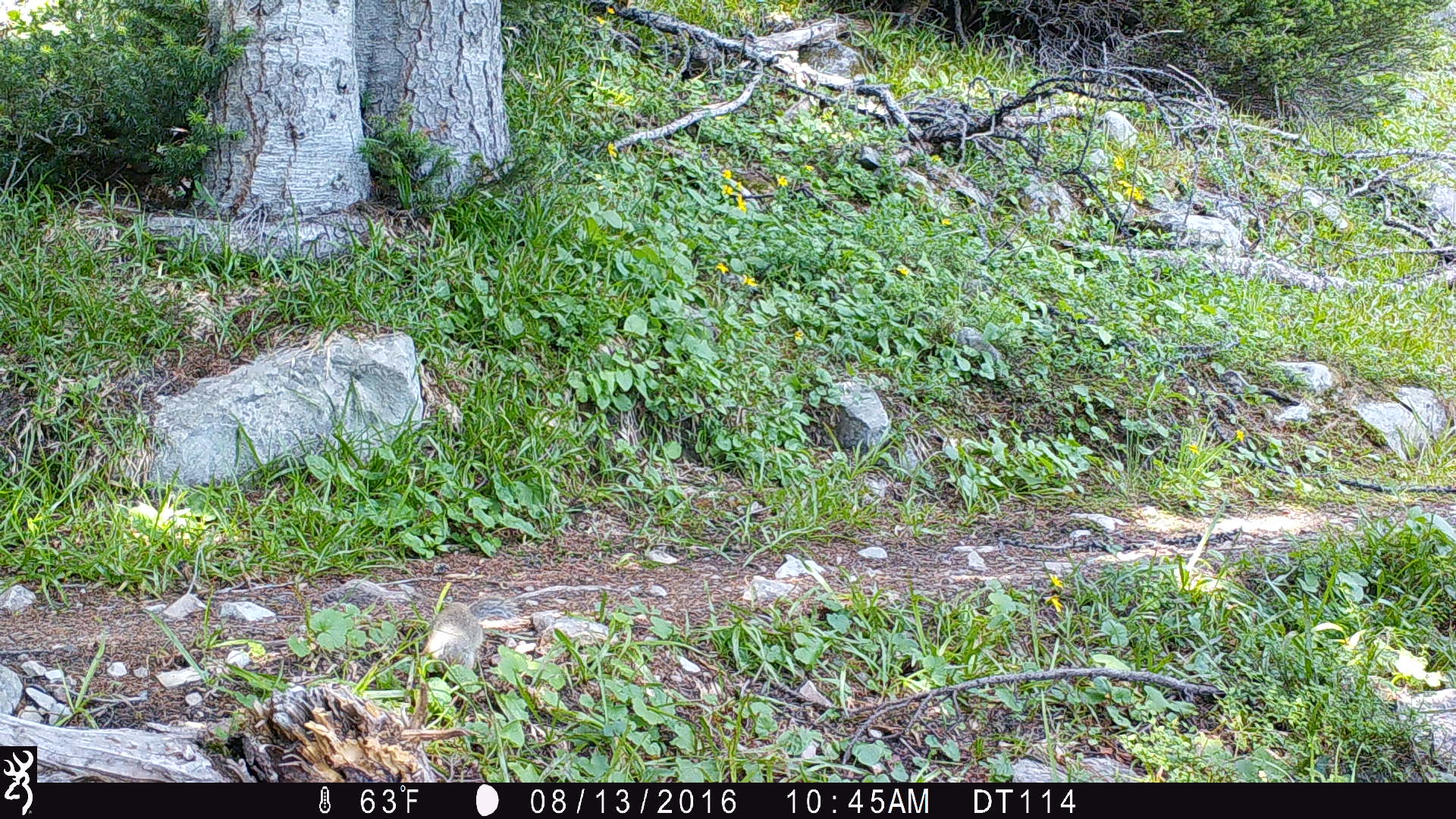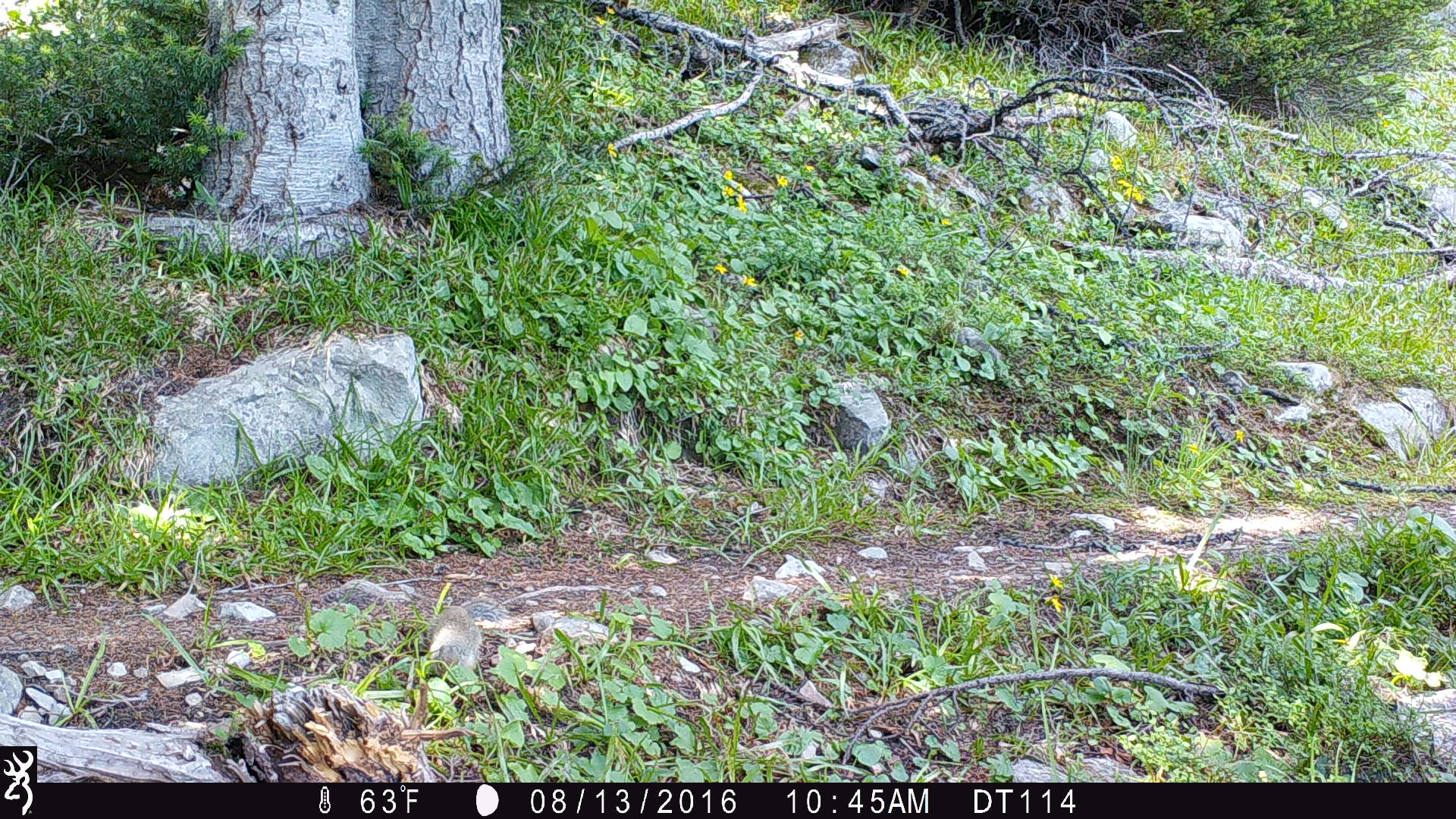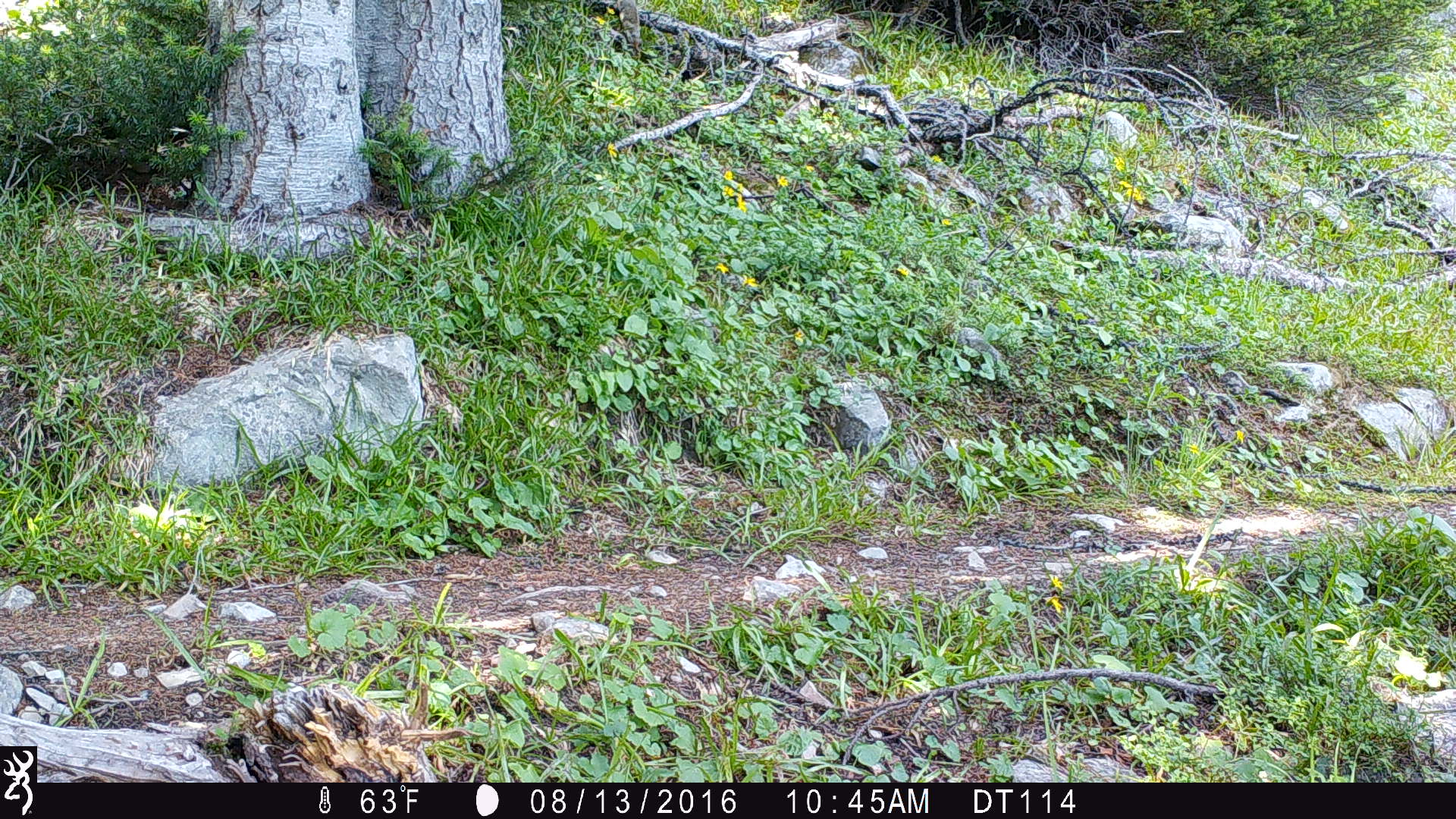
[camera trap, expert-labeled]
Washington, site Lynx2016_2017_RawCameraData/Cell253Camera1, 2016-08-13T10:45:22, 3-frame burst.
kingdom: Animalia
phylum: Chordata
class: Mammalia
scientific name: Mammalia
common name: small mammal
Small mammal (Mammalia). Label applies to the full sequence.